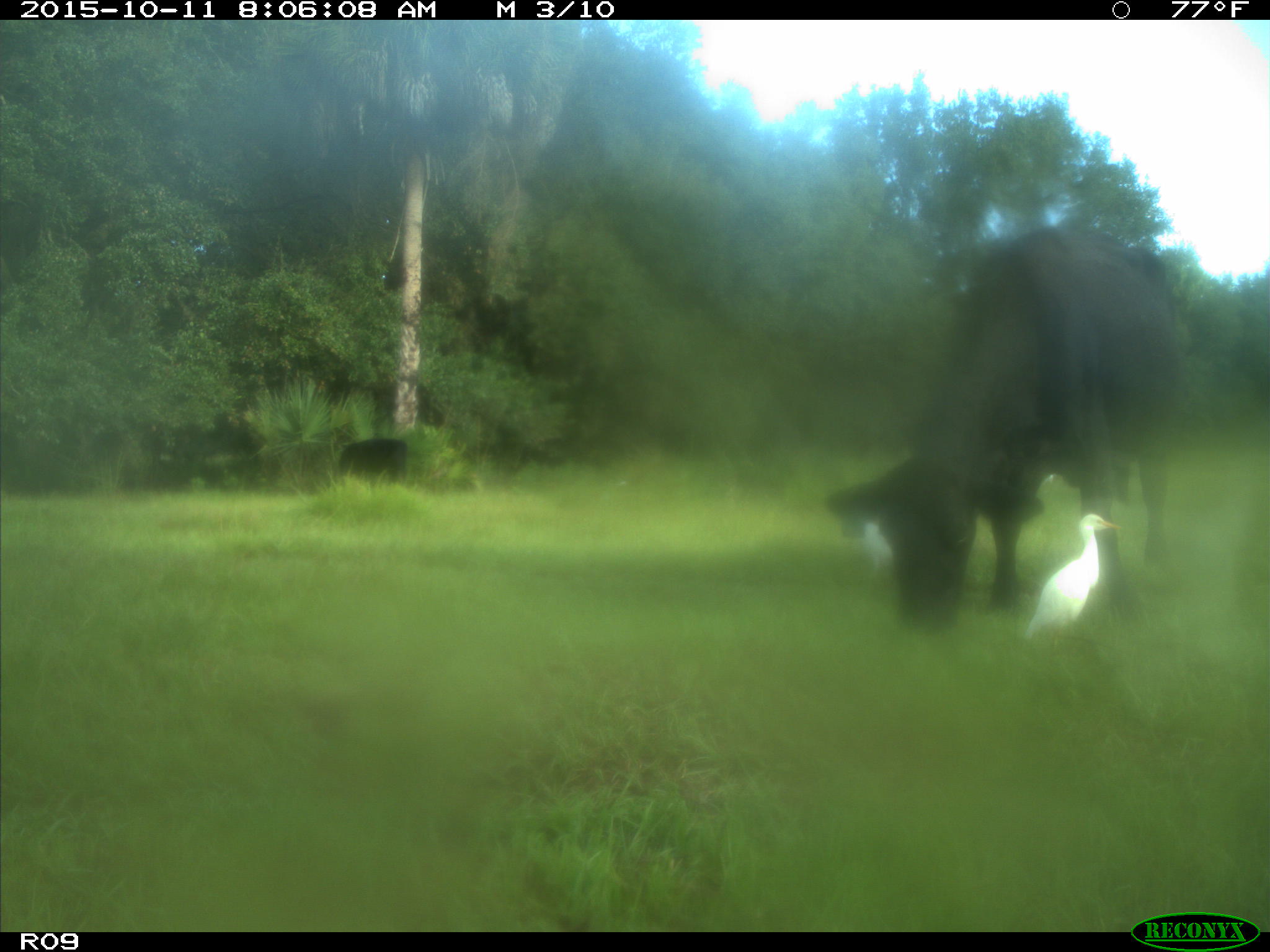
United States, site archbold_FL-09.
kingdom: Animalia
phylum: Chordata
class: Mammalia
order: Artiodactyla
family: Bovidae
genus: Bos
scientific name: Bos taurus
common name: domestic cow